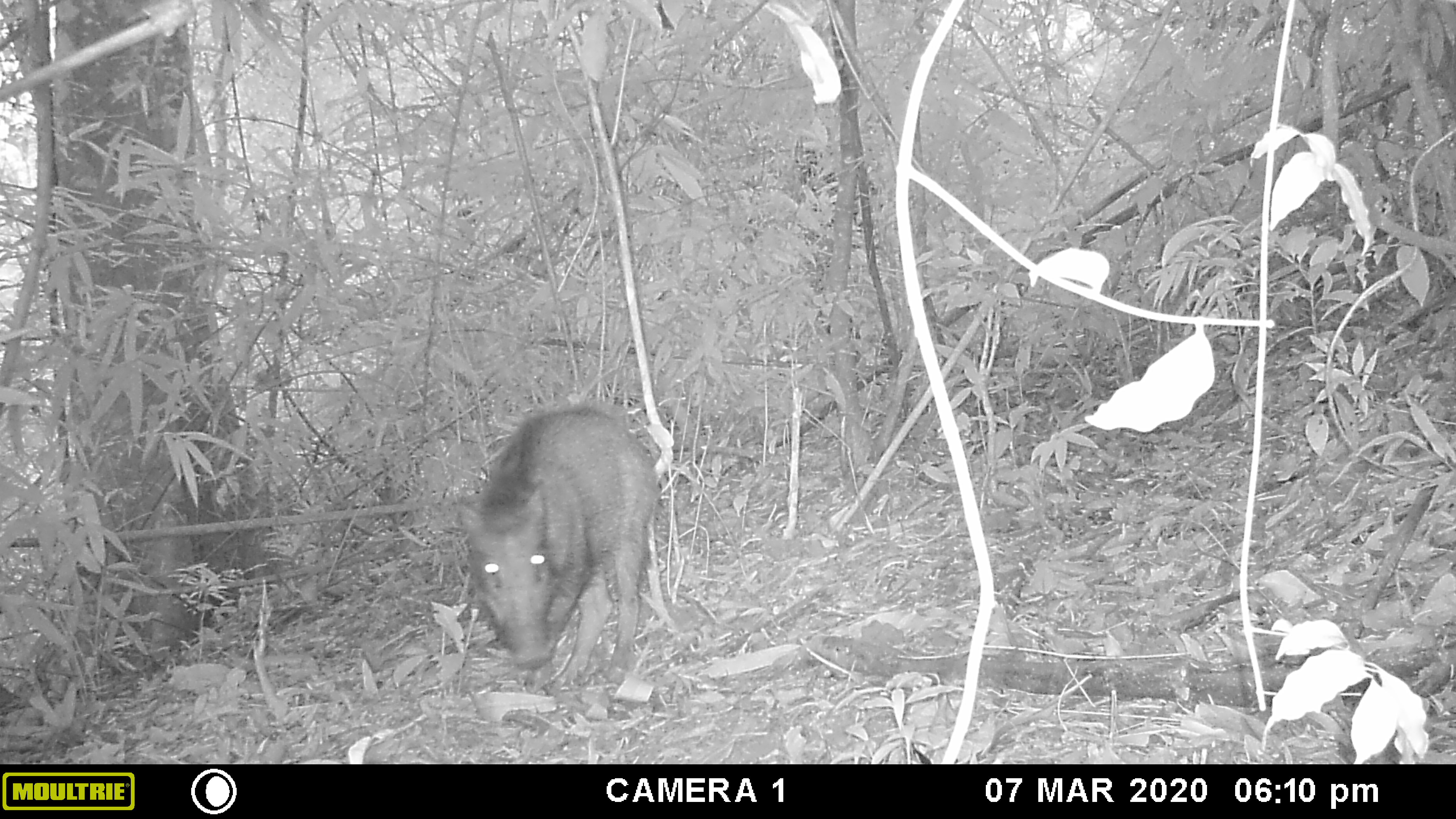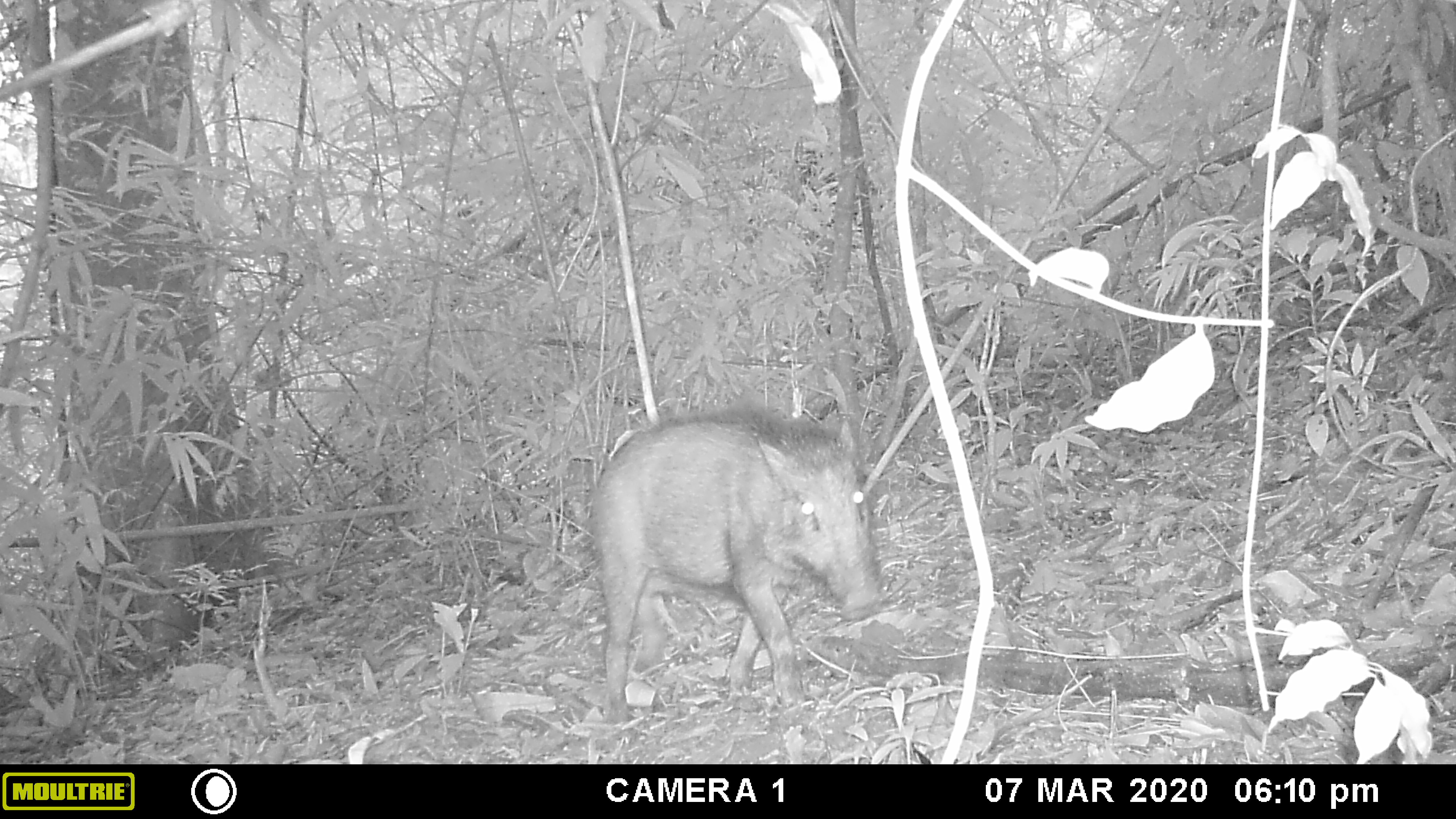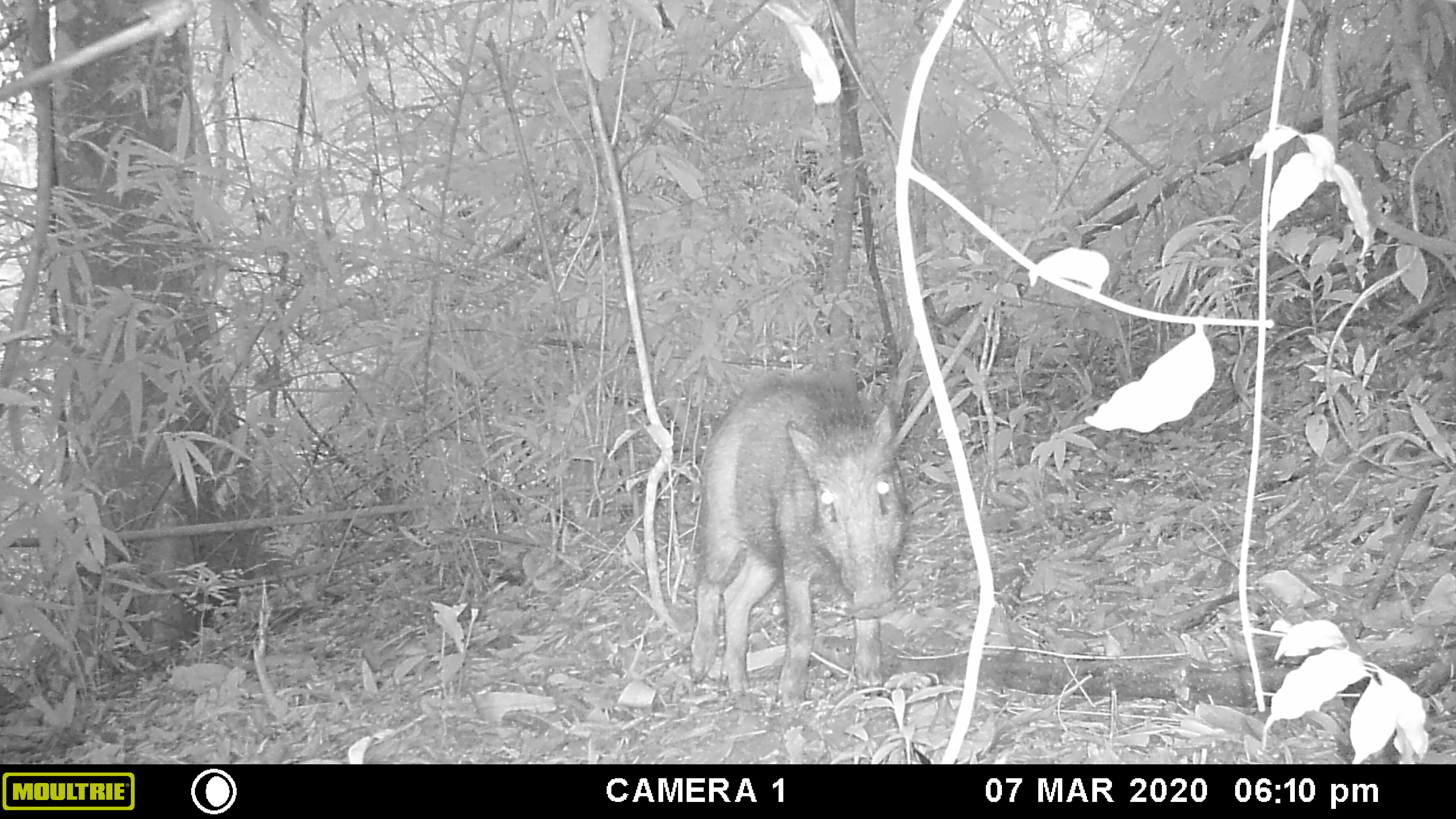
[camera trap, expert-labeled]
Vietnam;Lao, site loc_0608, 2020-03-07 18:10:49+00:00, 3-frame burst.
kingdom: Animalia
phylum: Chordata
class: Mammalia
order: Artiodactyla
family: Suidae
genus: Sus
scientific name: Sus scrofa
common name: eurasian wild pig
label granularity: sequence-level